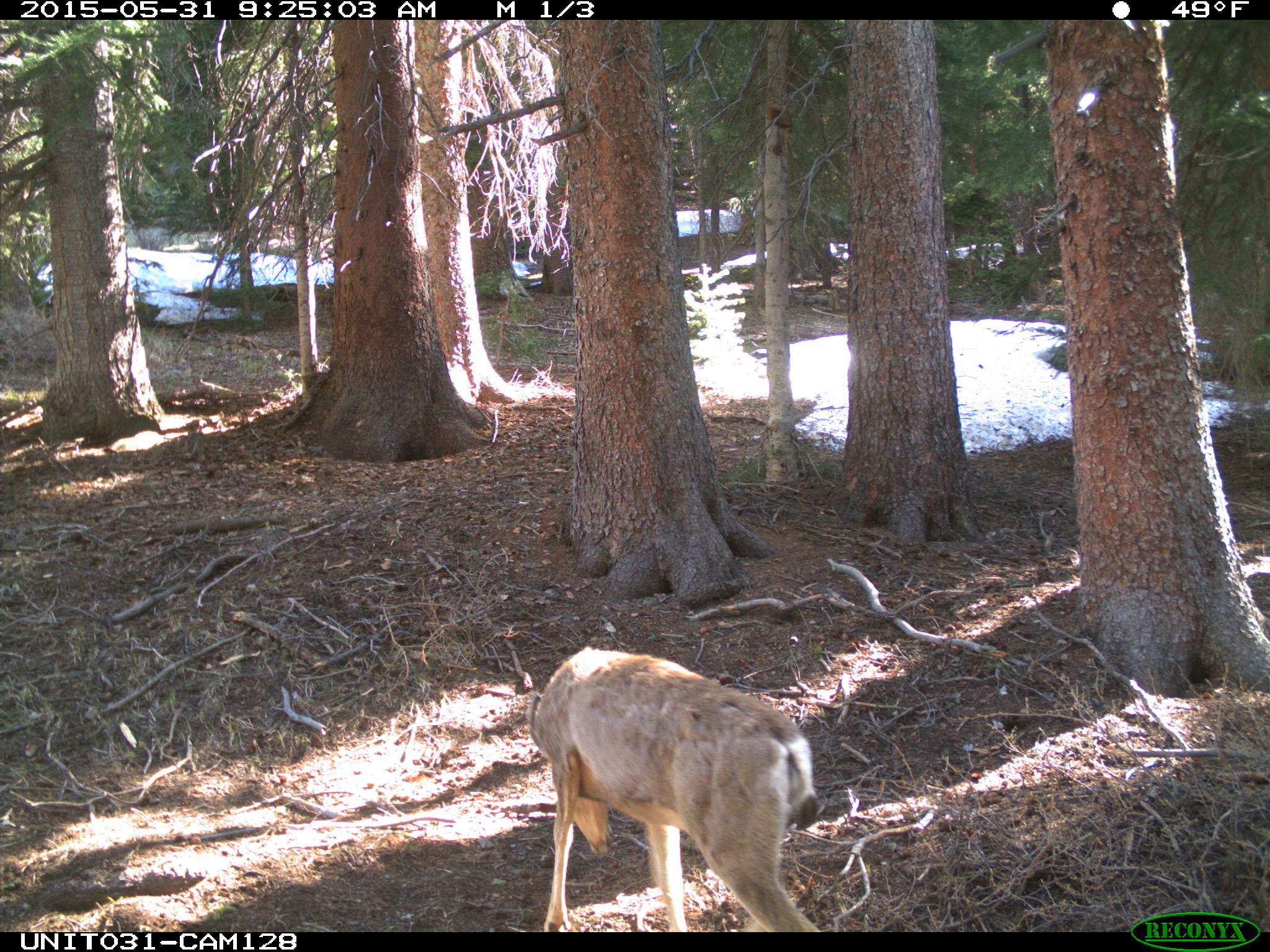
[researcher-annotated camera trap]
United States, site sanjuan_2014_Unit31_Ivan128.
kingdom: Animalia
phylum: Chordata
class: Mammalia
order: Artiodactyla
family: Cervidae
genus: Odocoileus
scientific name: Odocoileus hemionus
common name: mule deer